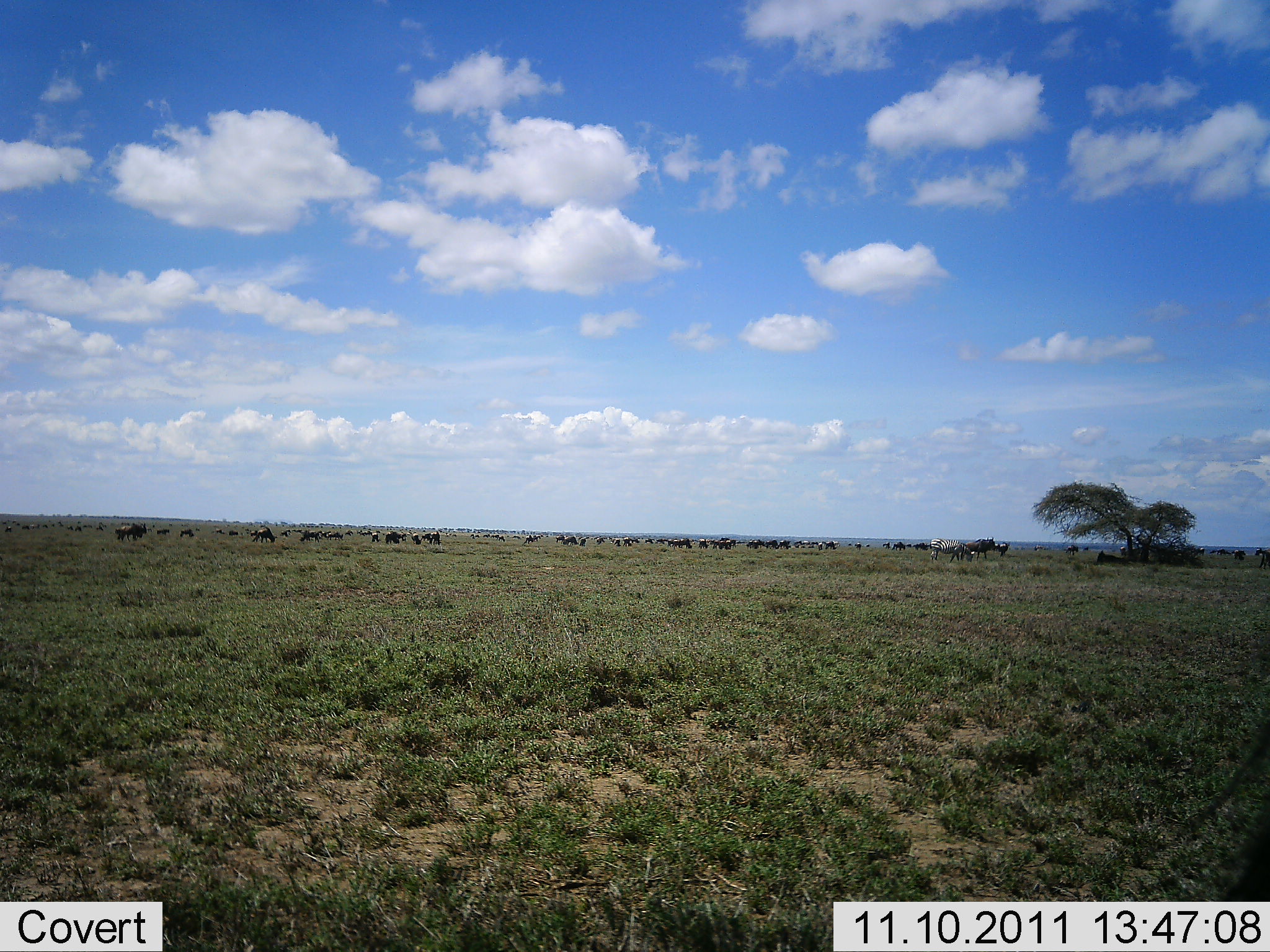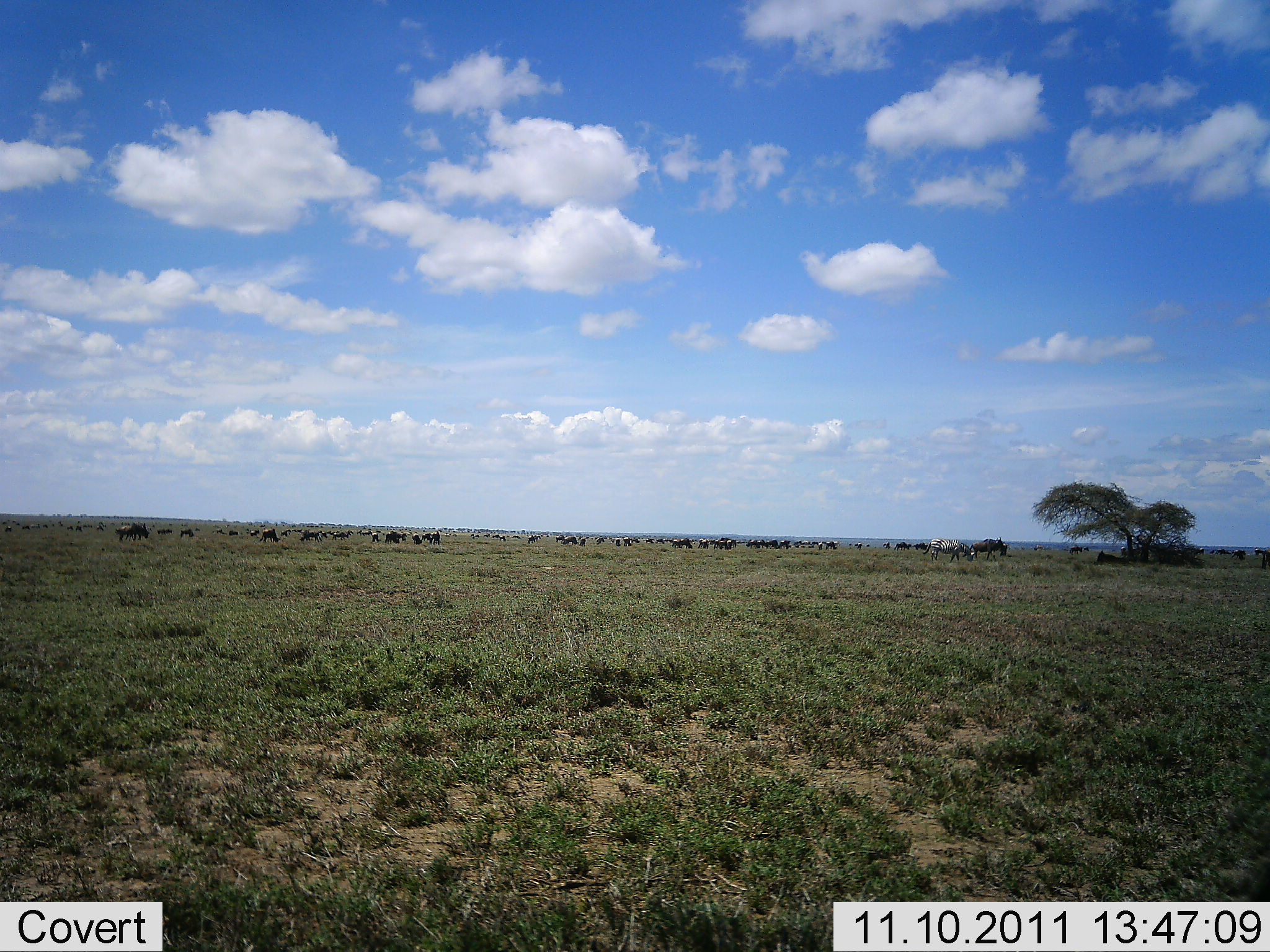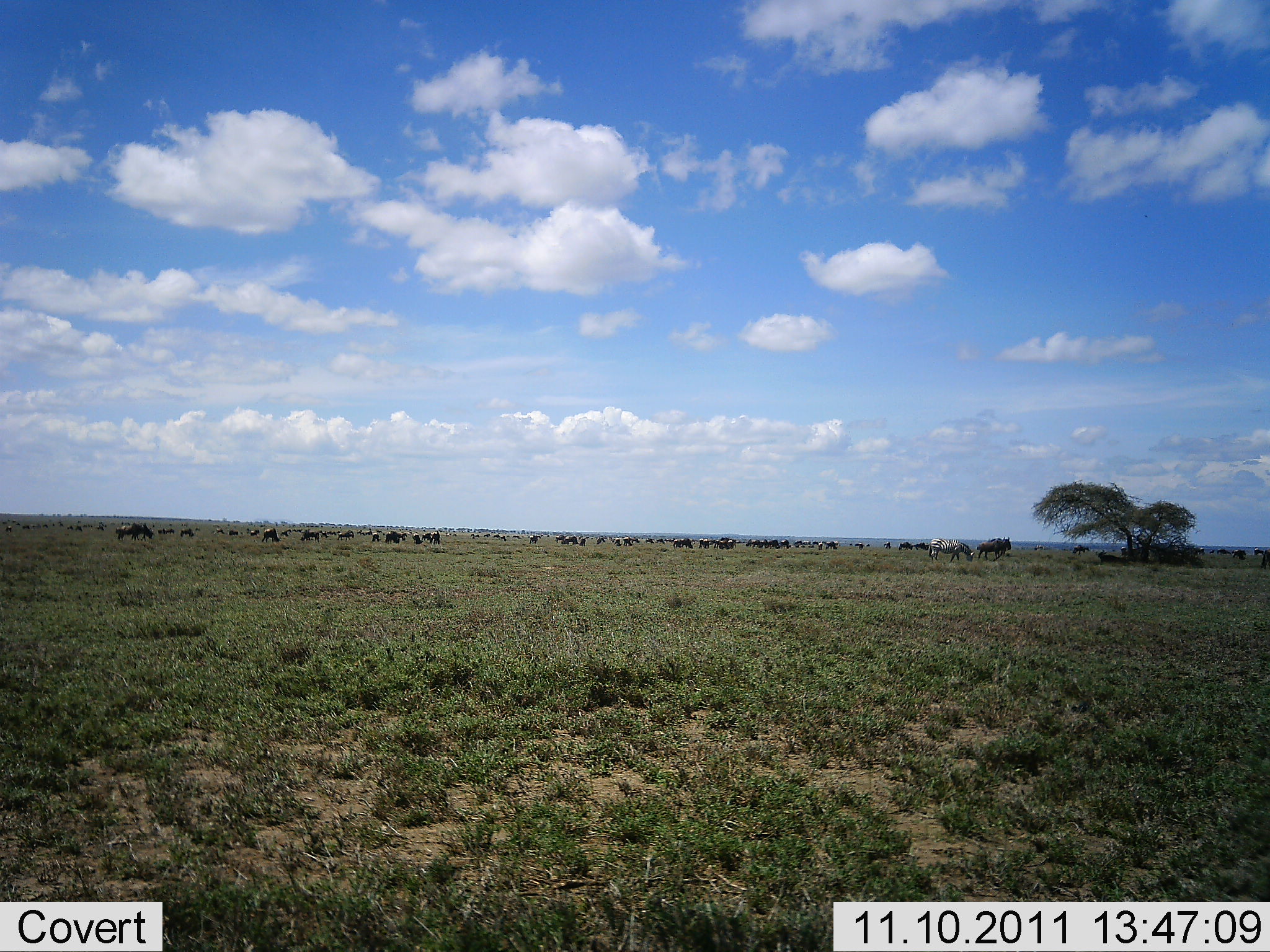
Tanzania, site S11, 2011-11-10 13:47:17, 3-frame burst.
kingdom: Animalia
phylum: Chordata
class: Mammalia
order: Artiodactyla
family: Bovidae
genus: Connochaetes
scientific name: Connochaetes taurinus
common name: blue wildebeest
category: wildebeest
Wildebeest (blue wildebeest) (Connochaetes taurinus), count 11-50. Behavior (volunteer vote fractions): standing 50%, resting 0%, moving 60%, interacting 0%. Young present (vote fraction): 10%. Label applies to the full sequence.